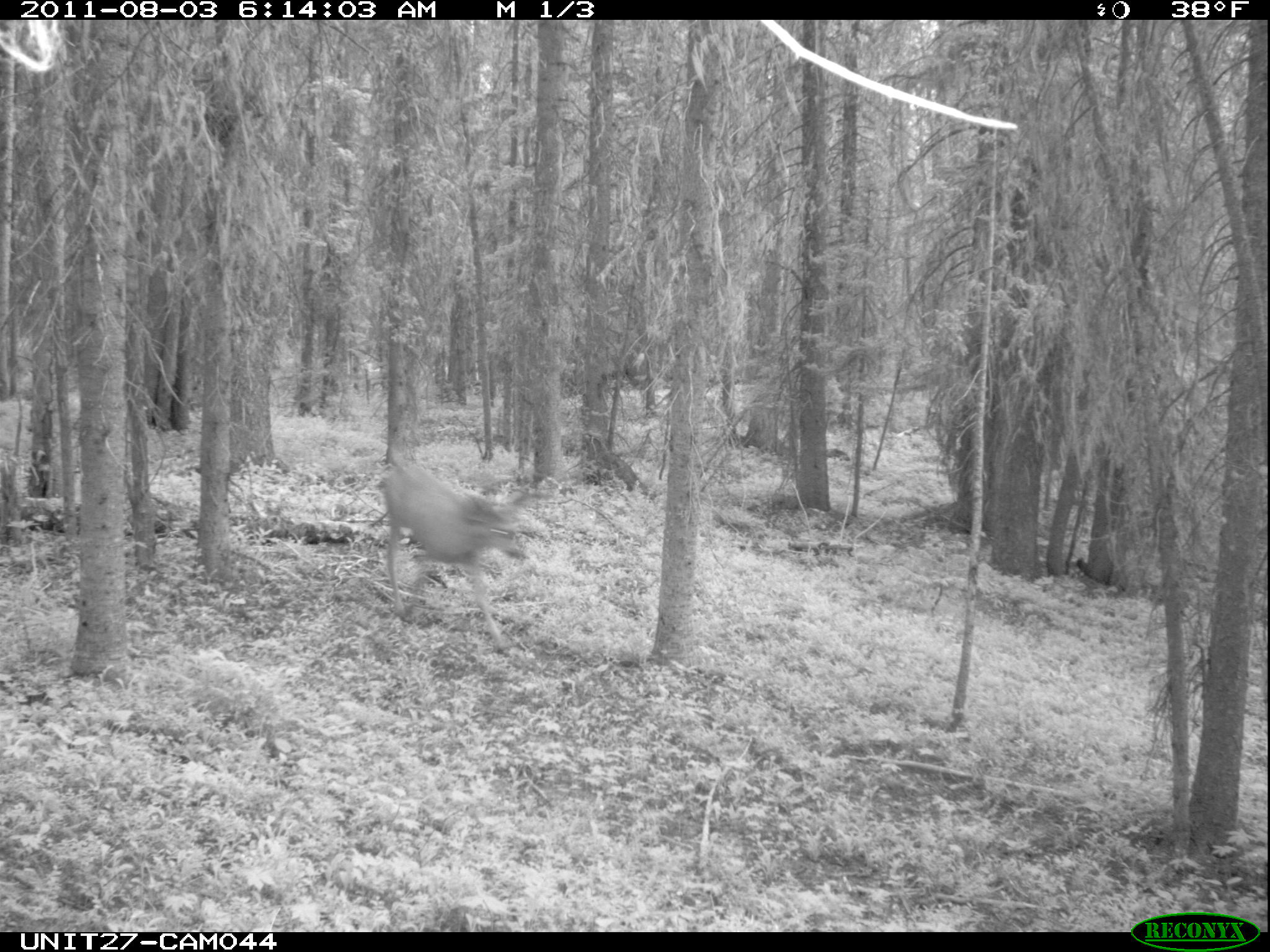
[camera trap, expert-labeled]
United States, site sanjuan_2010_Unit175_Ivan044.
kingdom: Animalia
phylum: Chordata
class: Mammalia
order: Artiodactyla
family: Cervidae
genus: Odocoileus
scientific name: Odocoileus hemionus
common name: mule deer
Odocoileus hemionus (mule deer).